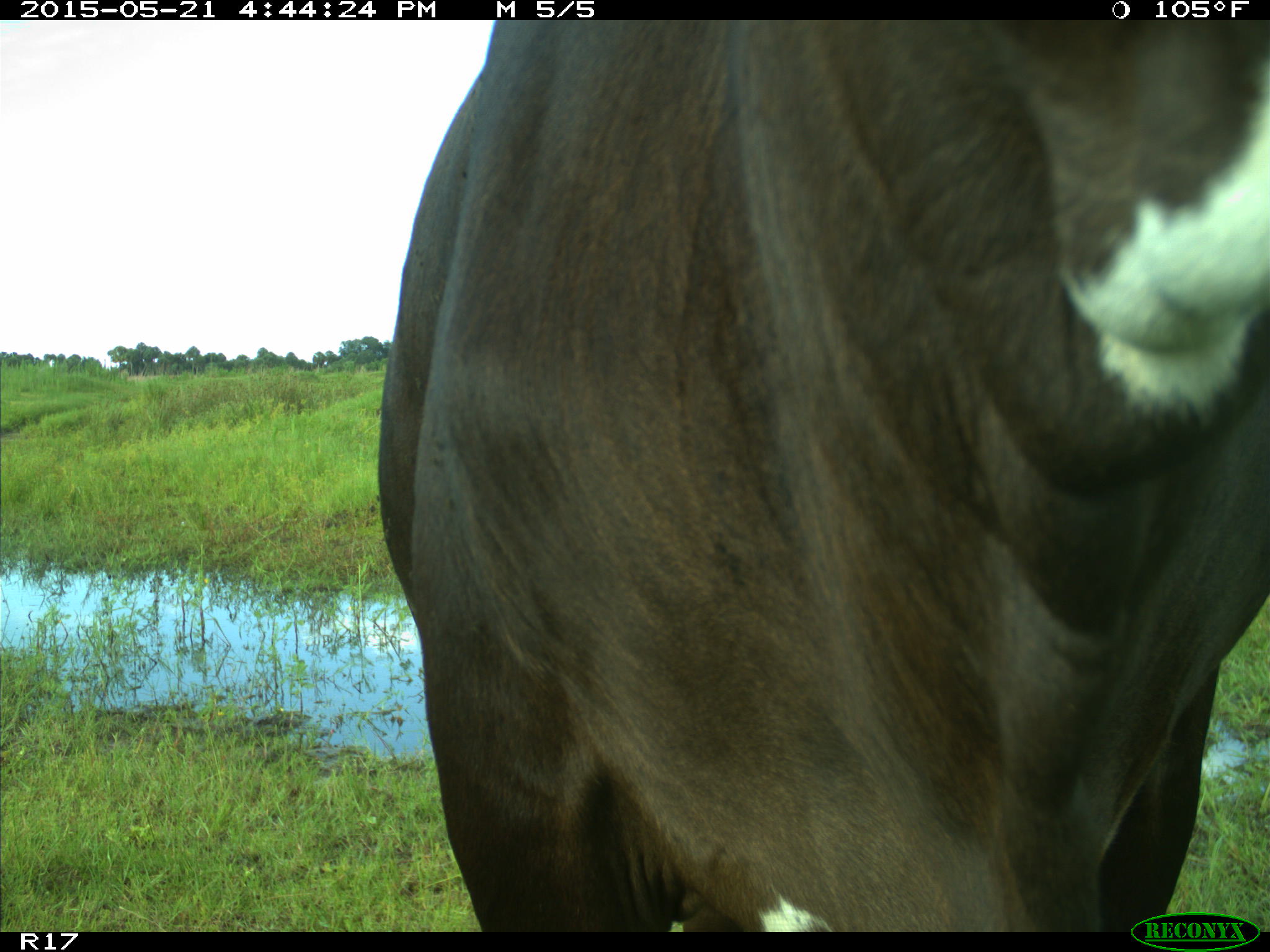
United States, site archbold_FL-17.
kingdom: Animalia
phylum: Chordata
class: Mammalia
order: Artiodactyla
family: Bovidae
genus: Bos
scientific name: Bos taurus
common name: domestic cow